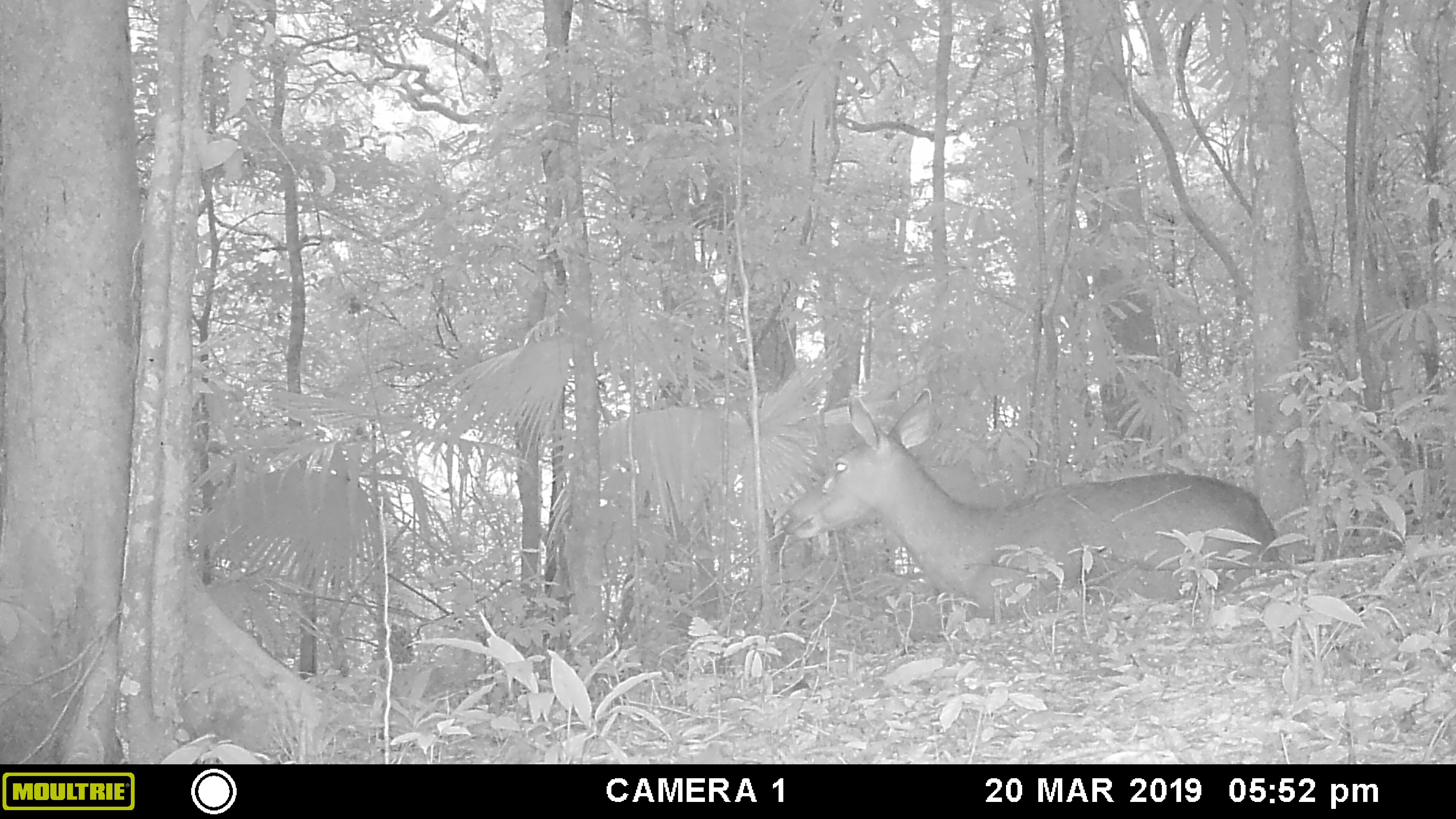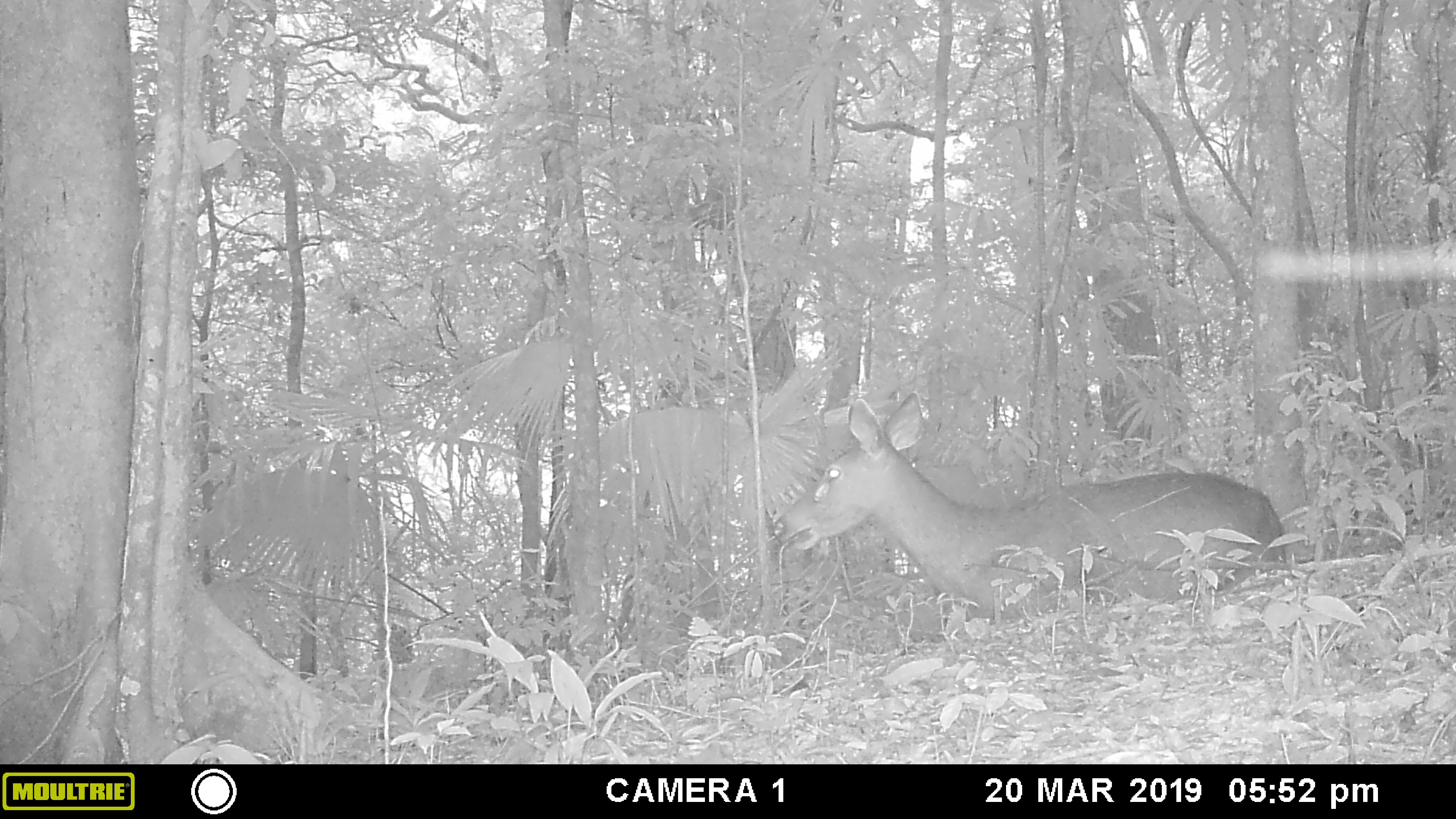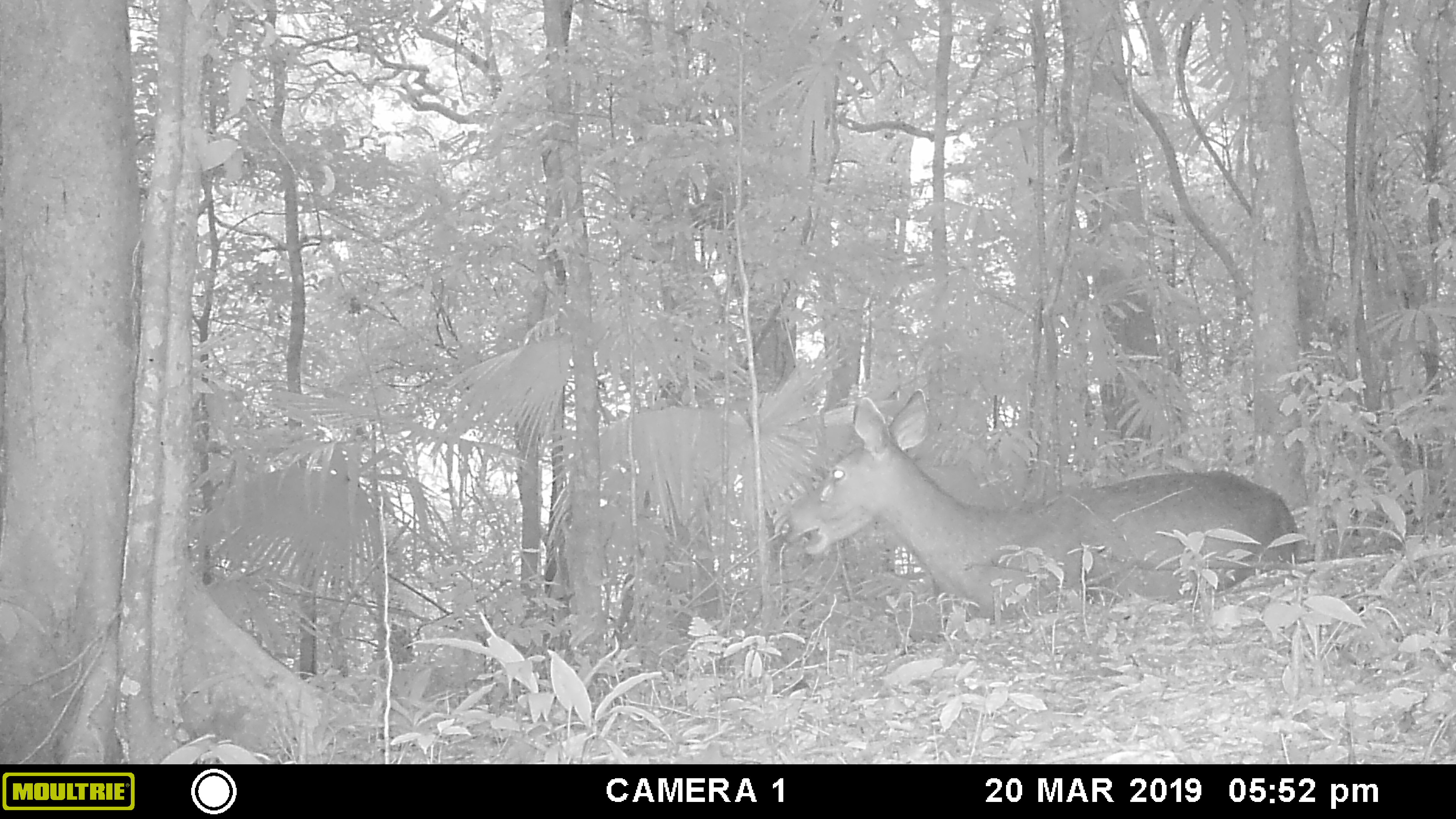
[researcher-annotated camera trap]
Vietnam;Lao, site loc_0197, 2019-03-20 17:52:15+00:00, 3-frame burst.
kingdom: Animalia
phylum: Chordata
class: Mammalia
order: Artiodactyla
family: Cervidae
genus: Rusa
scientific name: Rusa unicolor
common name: sambar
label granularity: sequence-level